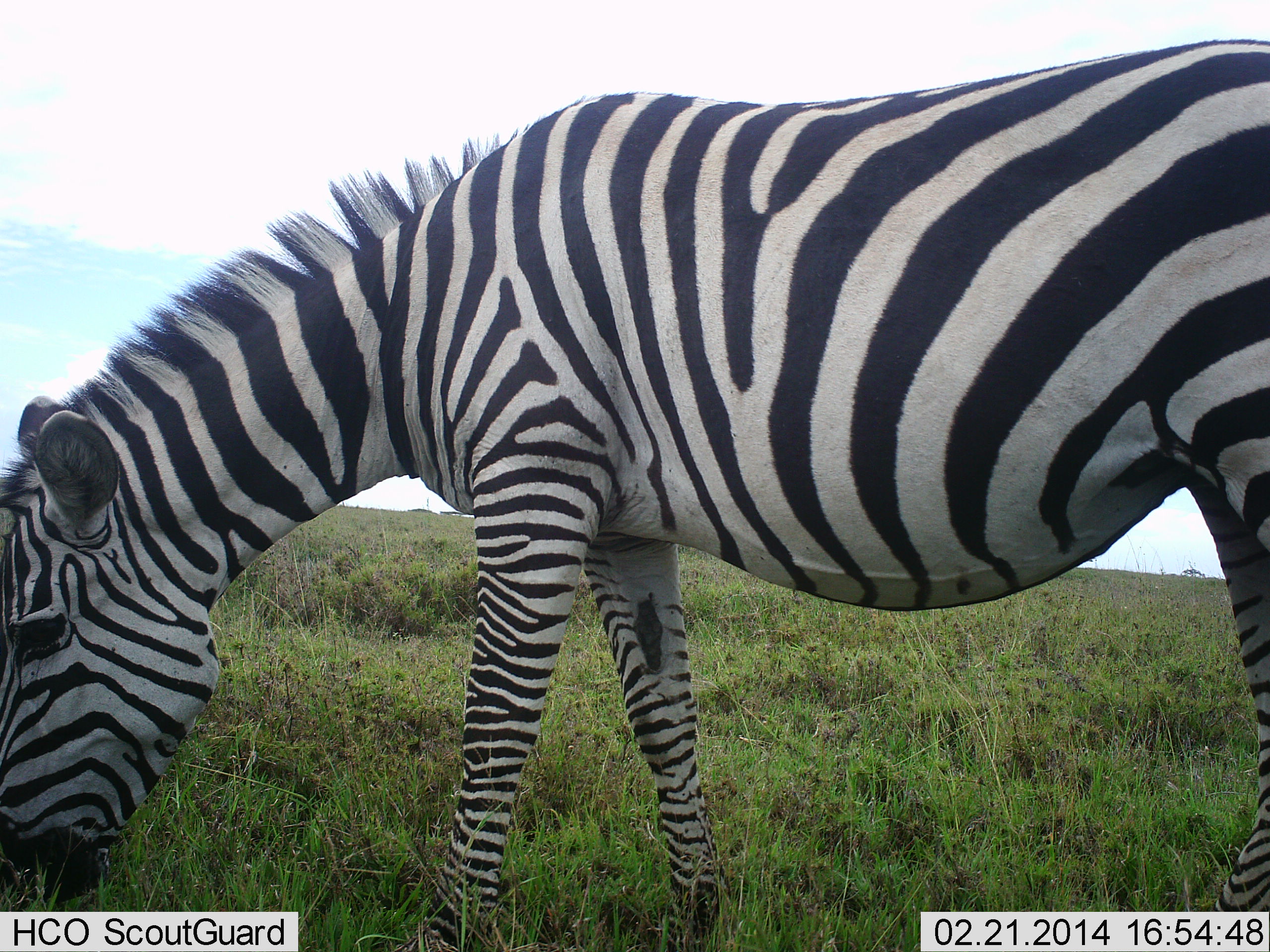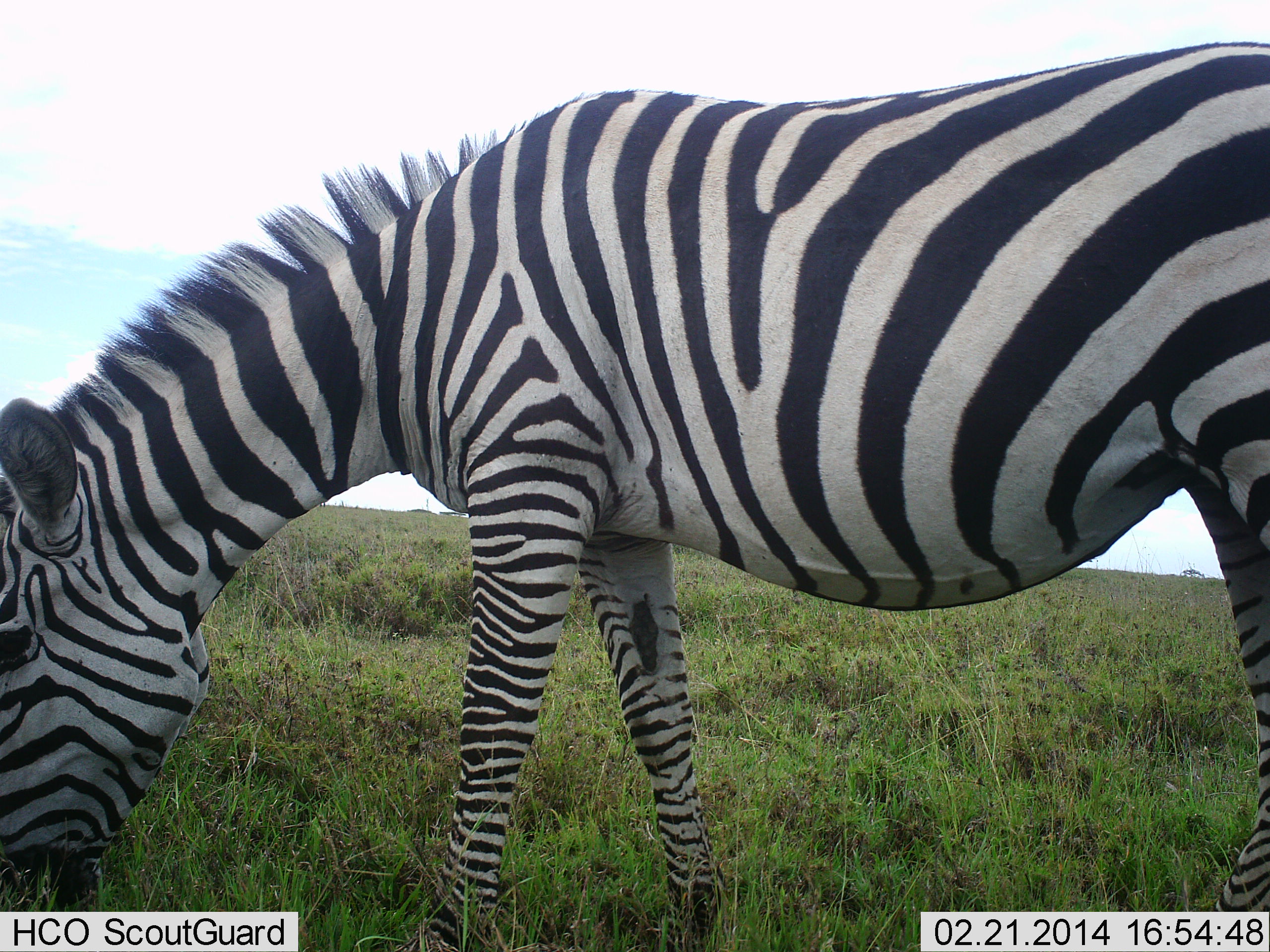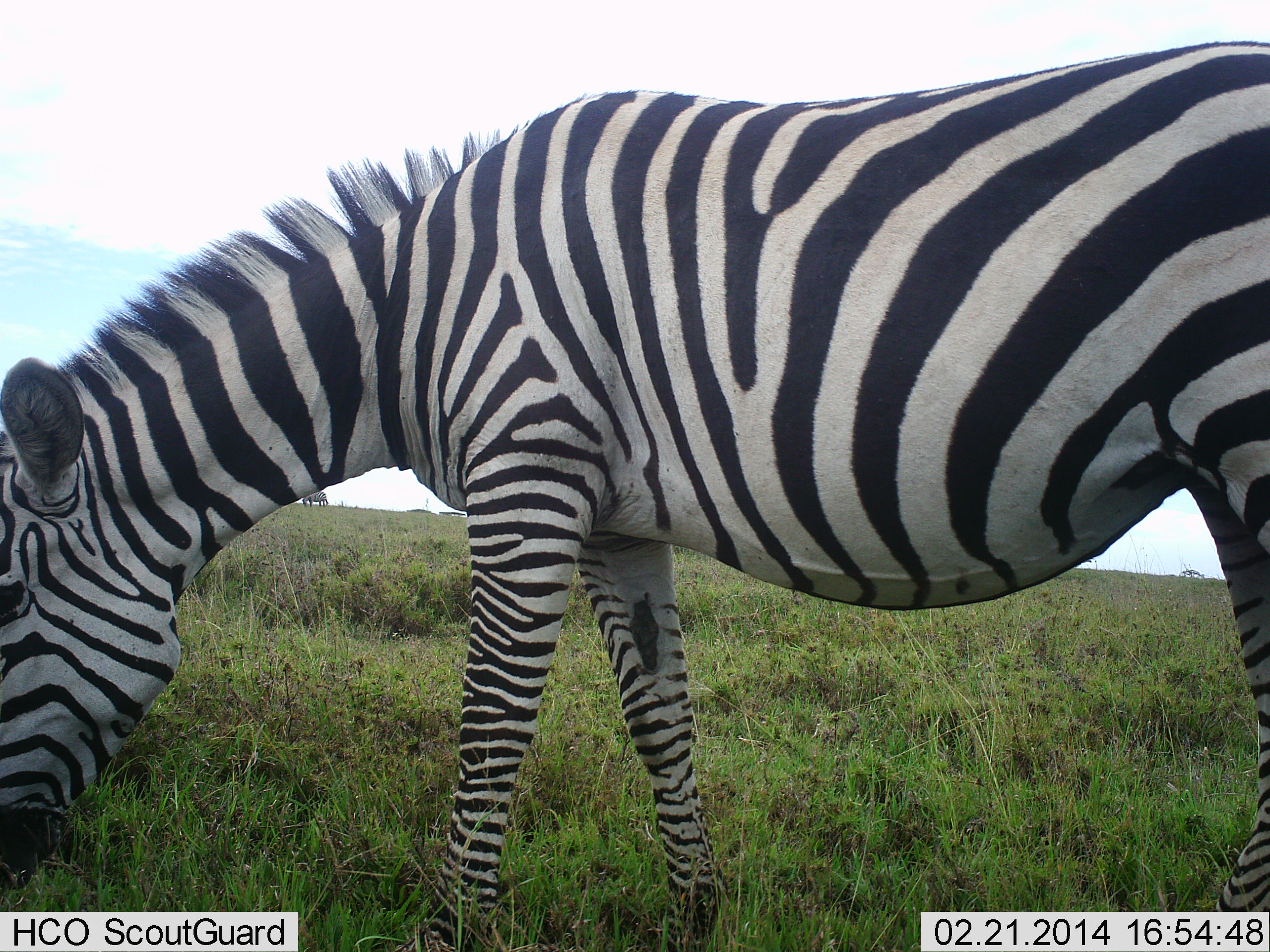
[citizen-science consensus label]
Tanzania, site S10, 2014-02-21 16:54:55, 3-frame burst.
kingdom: Animalia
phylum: Chordata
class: Mammalia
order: Perissodactyla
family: Equidae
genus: Equus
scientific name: Equus quagga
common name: plains zebra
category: zebra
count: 1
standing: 20%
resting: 0%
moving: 0%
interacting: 0%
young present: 0%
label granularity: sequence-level